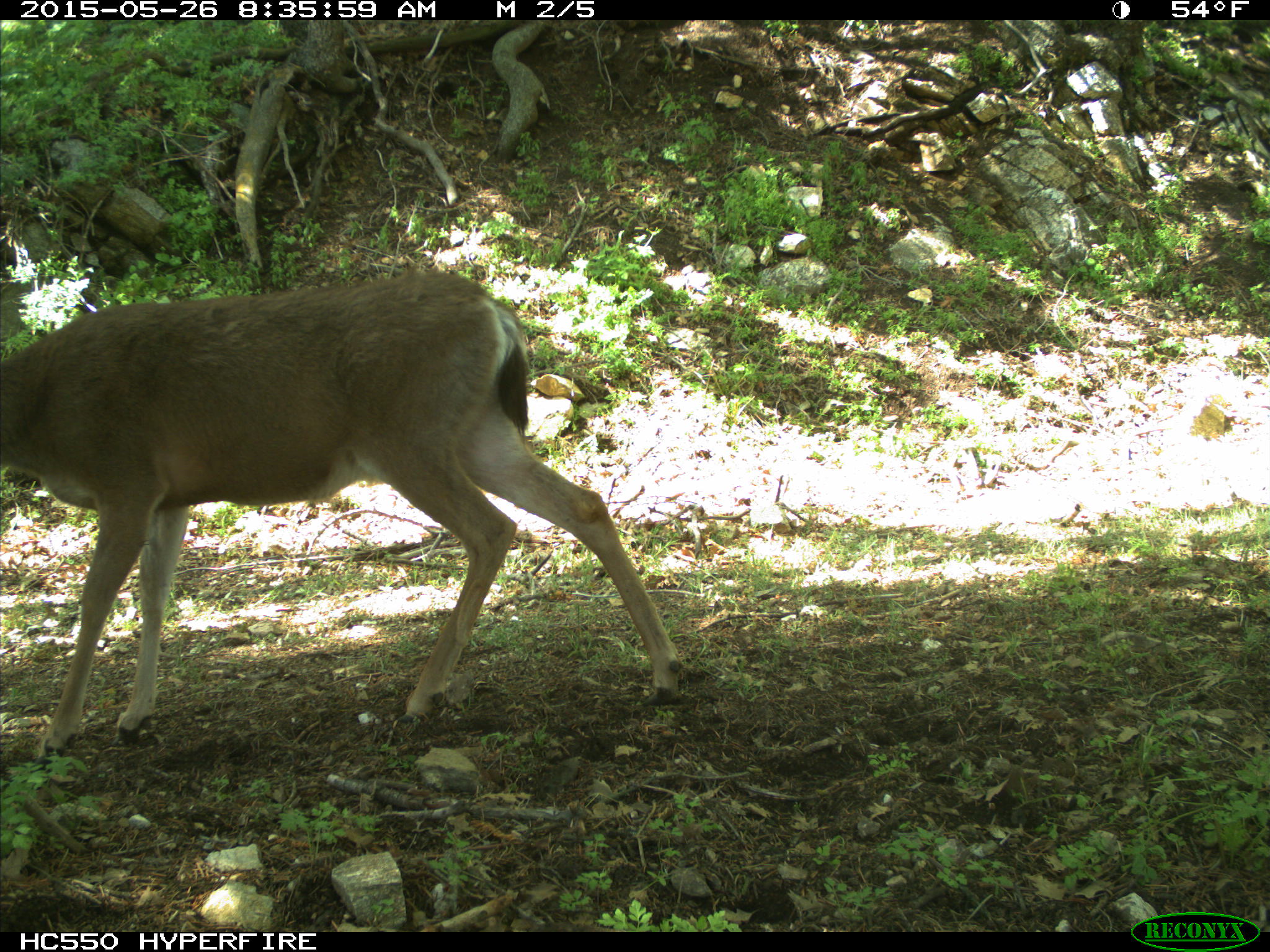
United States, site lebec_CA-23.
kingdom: Animalia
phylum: Chordata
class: Mammalia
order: Artiodactyla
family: Cervidae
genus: Odocoileus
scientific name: Odocoileus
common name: deer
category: unidentified deer